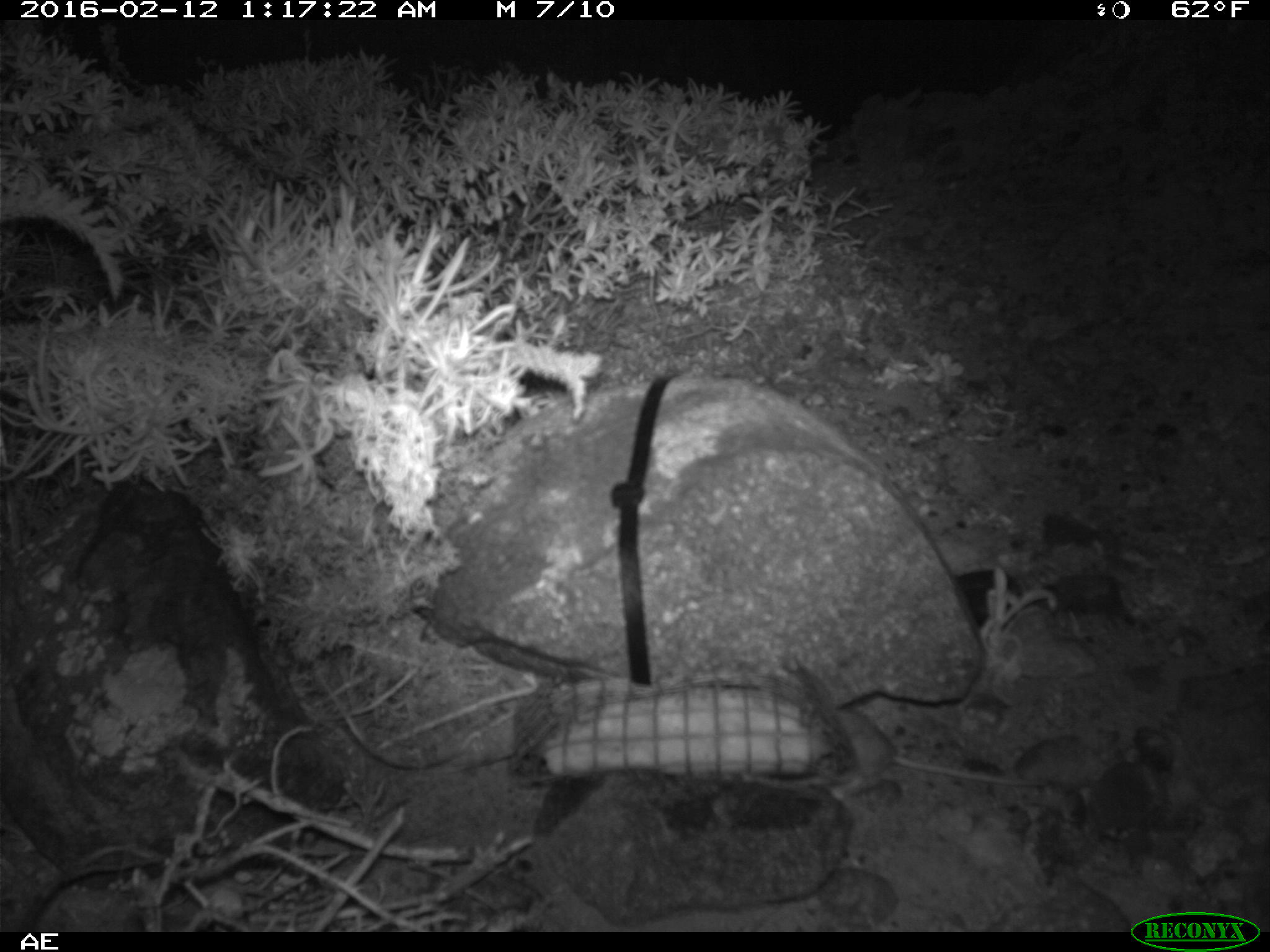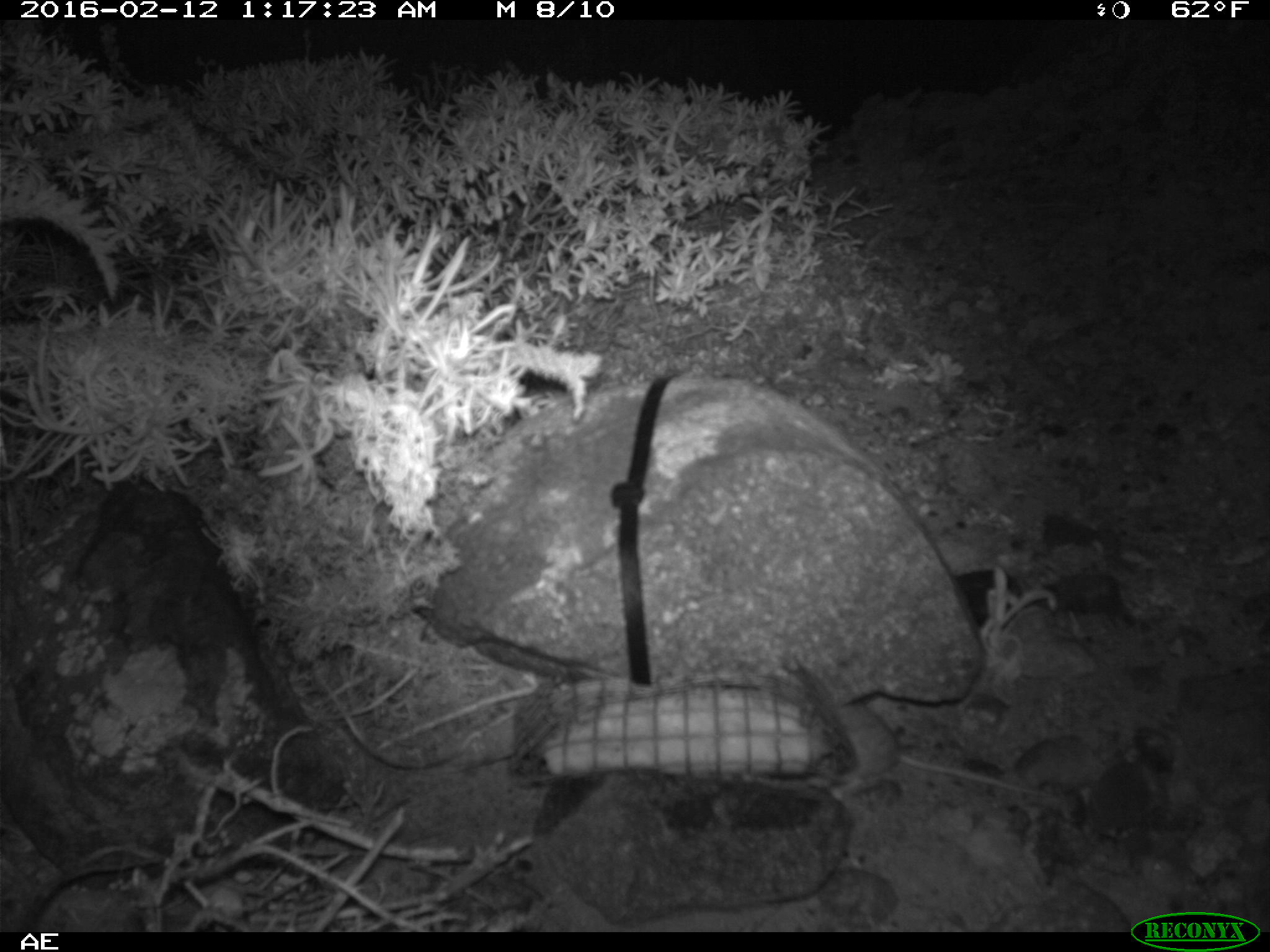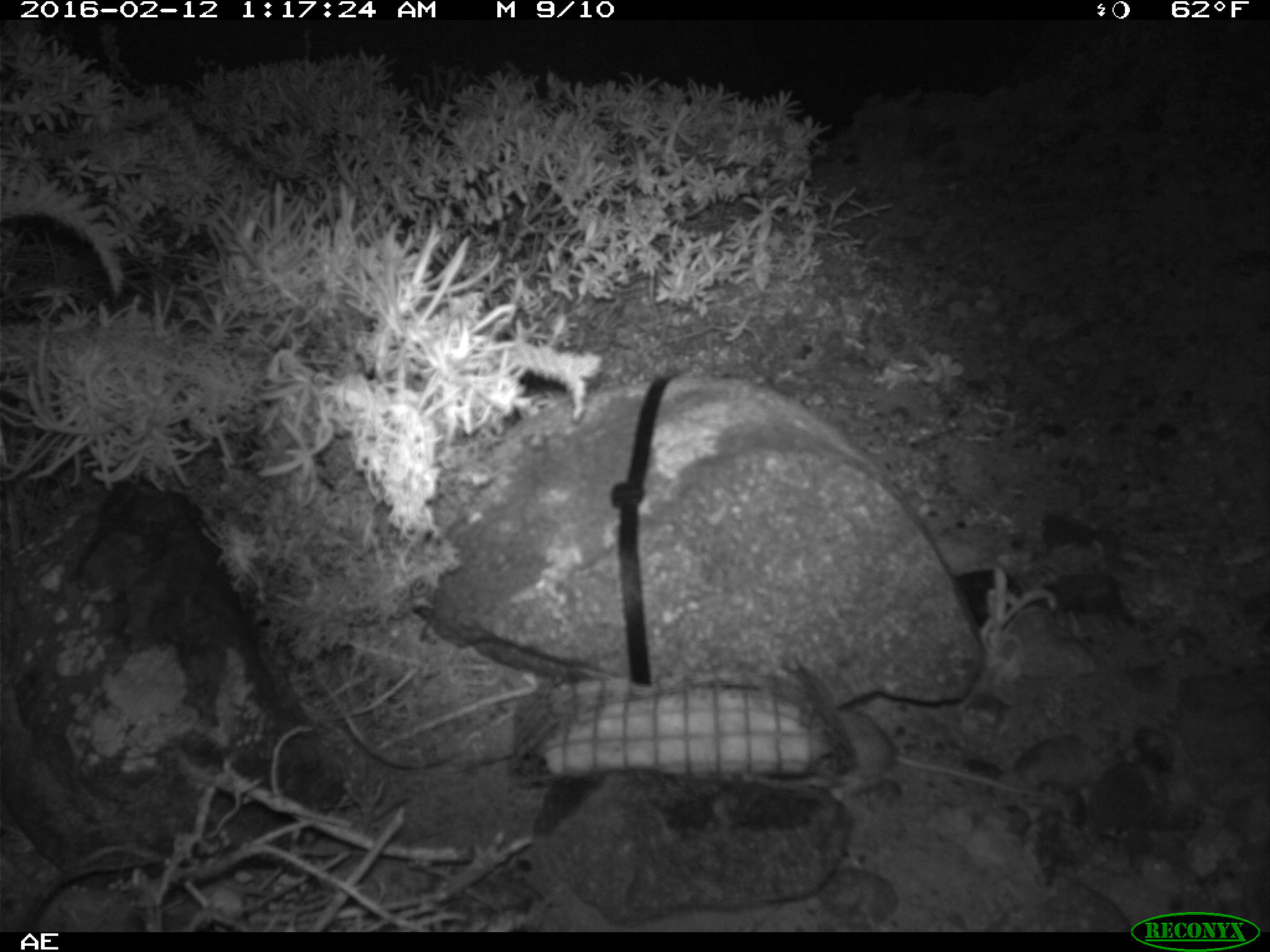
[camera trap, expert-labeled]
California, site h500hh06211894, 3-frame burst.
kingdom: Animalia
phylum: Chordata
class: Mammalia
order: Rodentia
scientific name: Rodentia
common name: rodent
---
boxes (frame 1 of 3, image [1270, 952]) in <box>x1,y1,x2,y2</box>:
rodent: <box>833,704,1046,785</box>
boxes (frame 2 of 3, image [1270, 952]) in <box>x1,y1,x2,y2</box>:
rodent: <box>830,704,1046,800</box>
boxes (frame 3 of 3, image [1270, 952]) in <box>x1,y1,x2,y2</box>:
rodent: <box>823,707,1055,801</box>